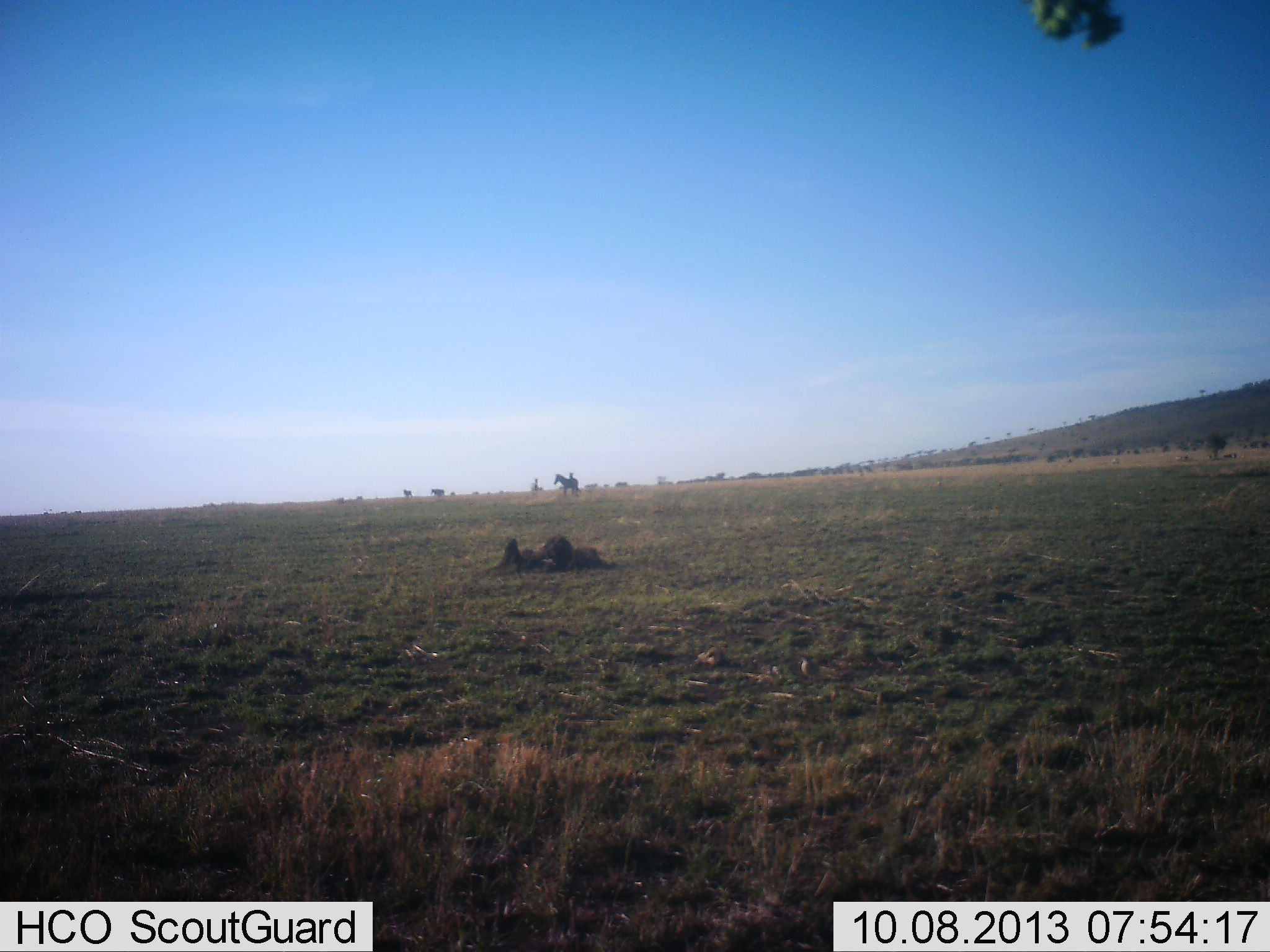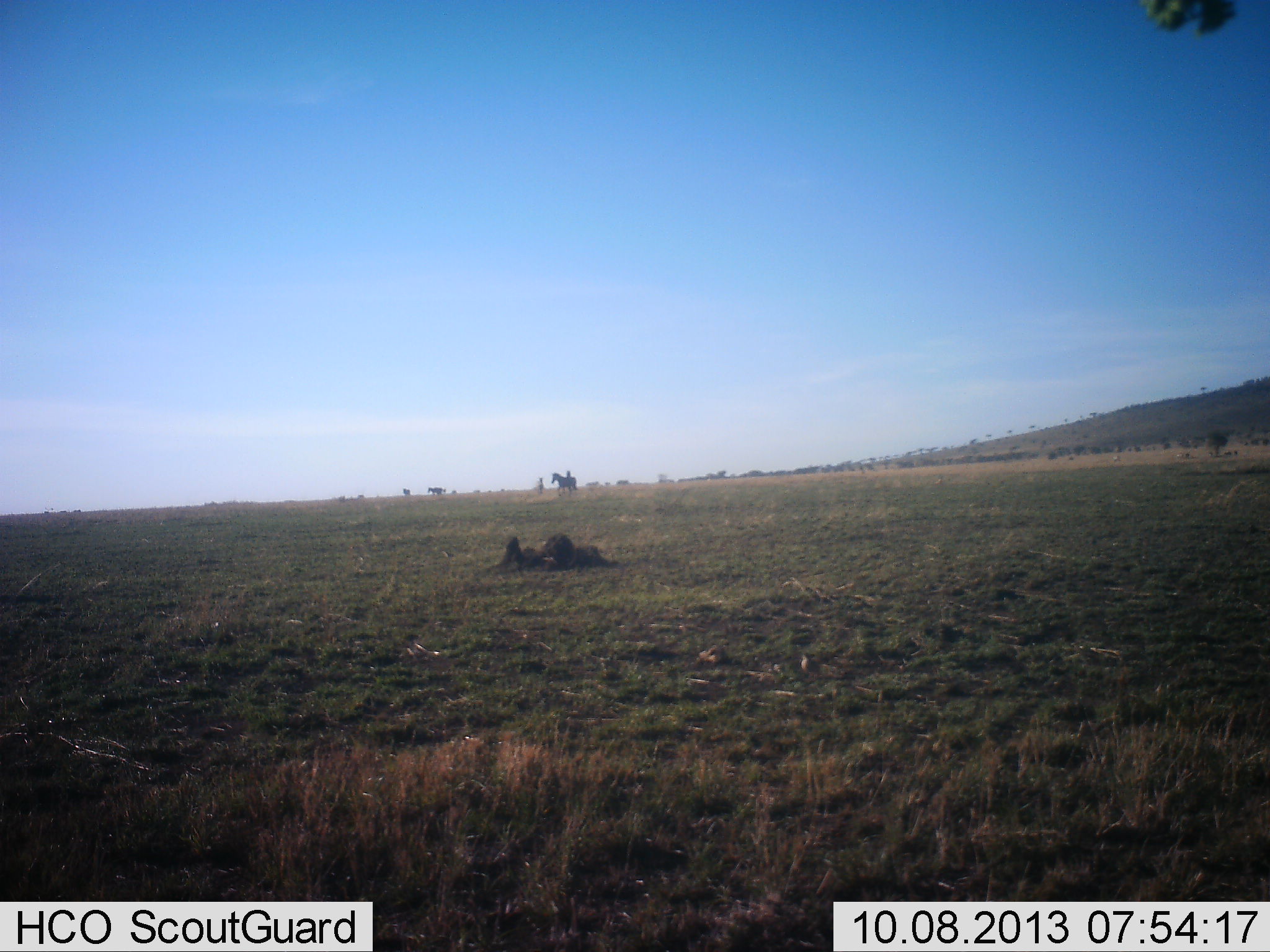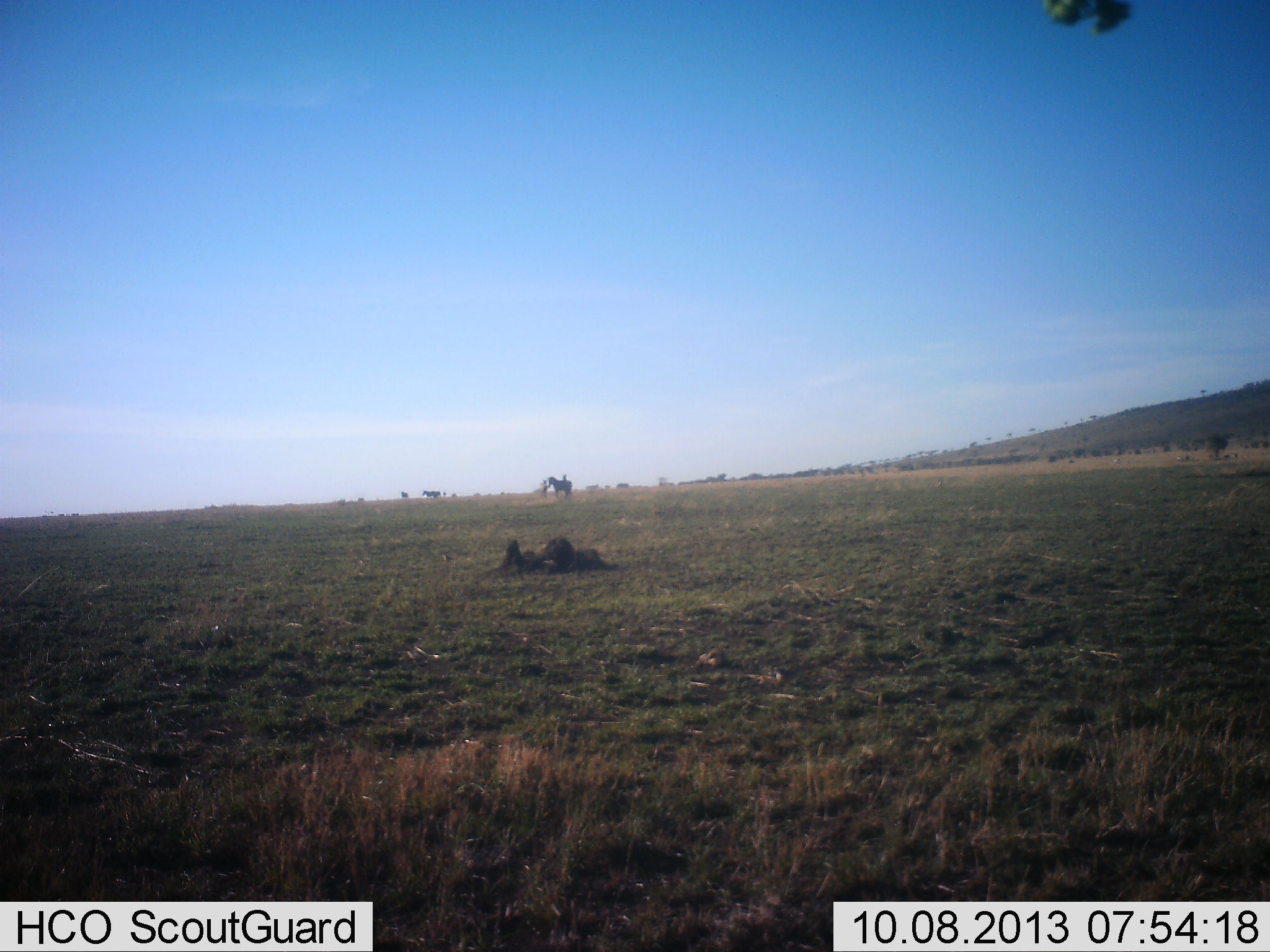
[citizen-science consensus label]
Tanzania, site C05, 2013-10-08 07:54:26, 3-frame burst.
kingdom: Animalia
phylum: Chordata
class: Mammalia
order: Perissodactyla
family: Equidae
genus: Equus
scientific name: Equus quagga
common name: plains zebra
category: zebra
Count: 4.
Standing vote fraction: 0%.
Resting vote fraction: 0%.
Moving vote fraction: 100%.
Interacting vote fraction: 0%.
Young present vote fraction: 0%.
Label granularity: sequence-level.